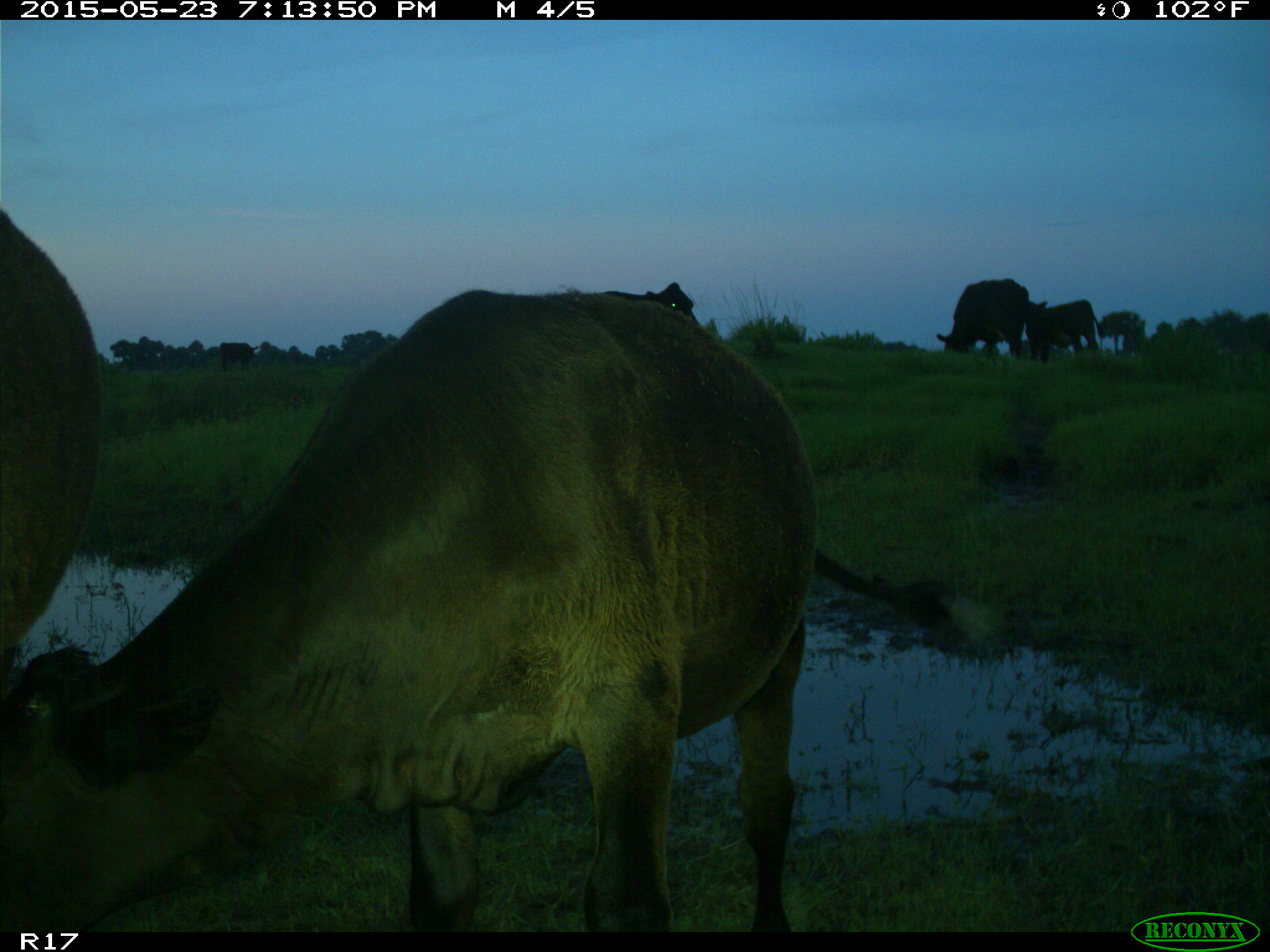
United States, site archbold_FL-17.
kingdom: Animalia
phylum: Chordata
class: Mammalia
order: Artiodactyla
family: Bovidae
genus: Bos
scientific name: Bos taurus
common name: domestic cow